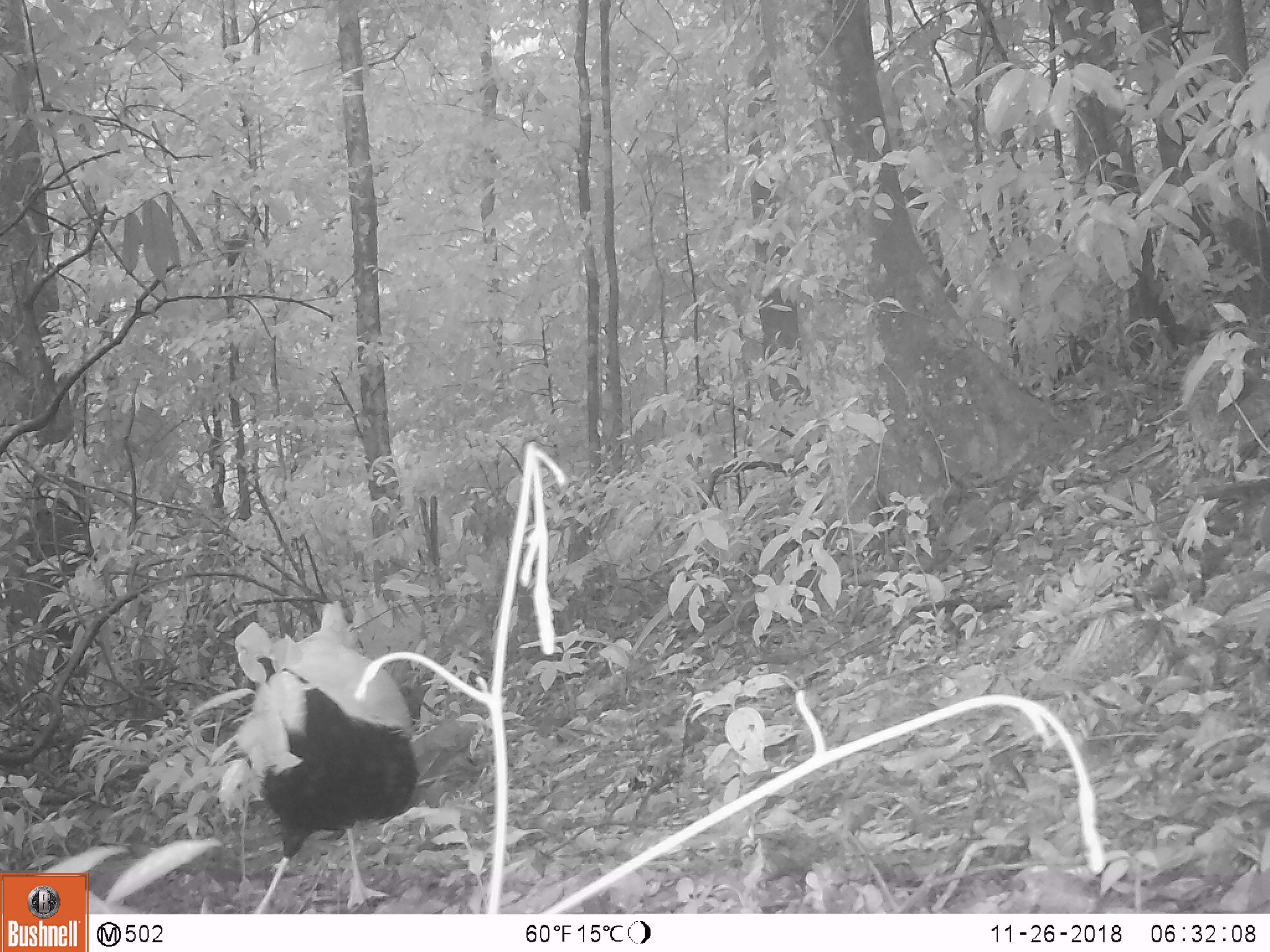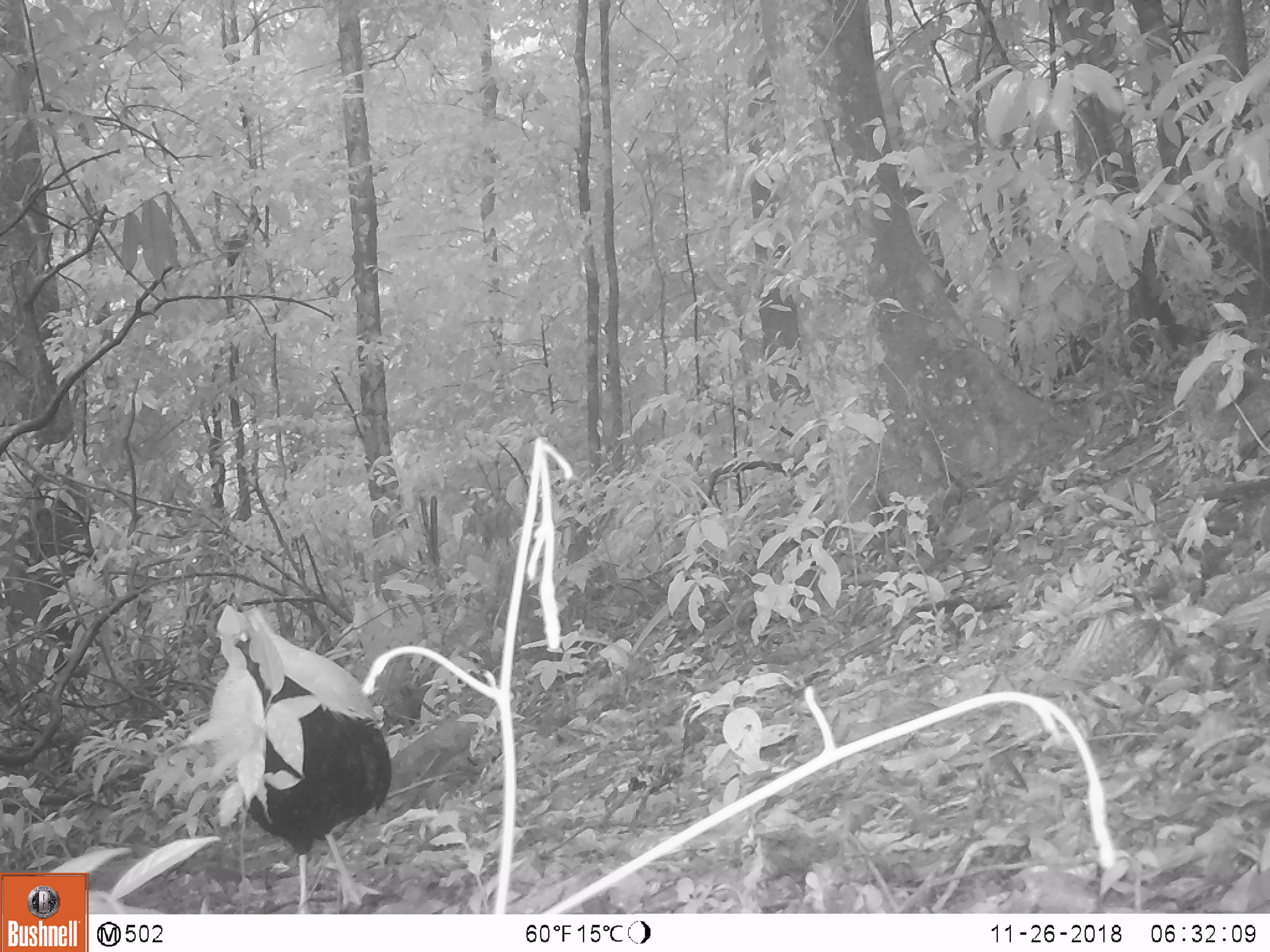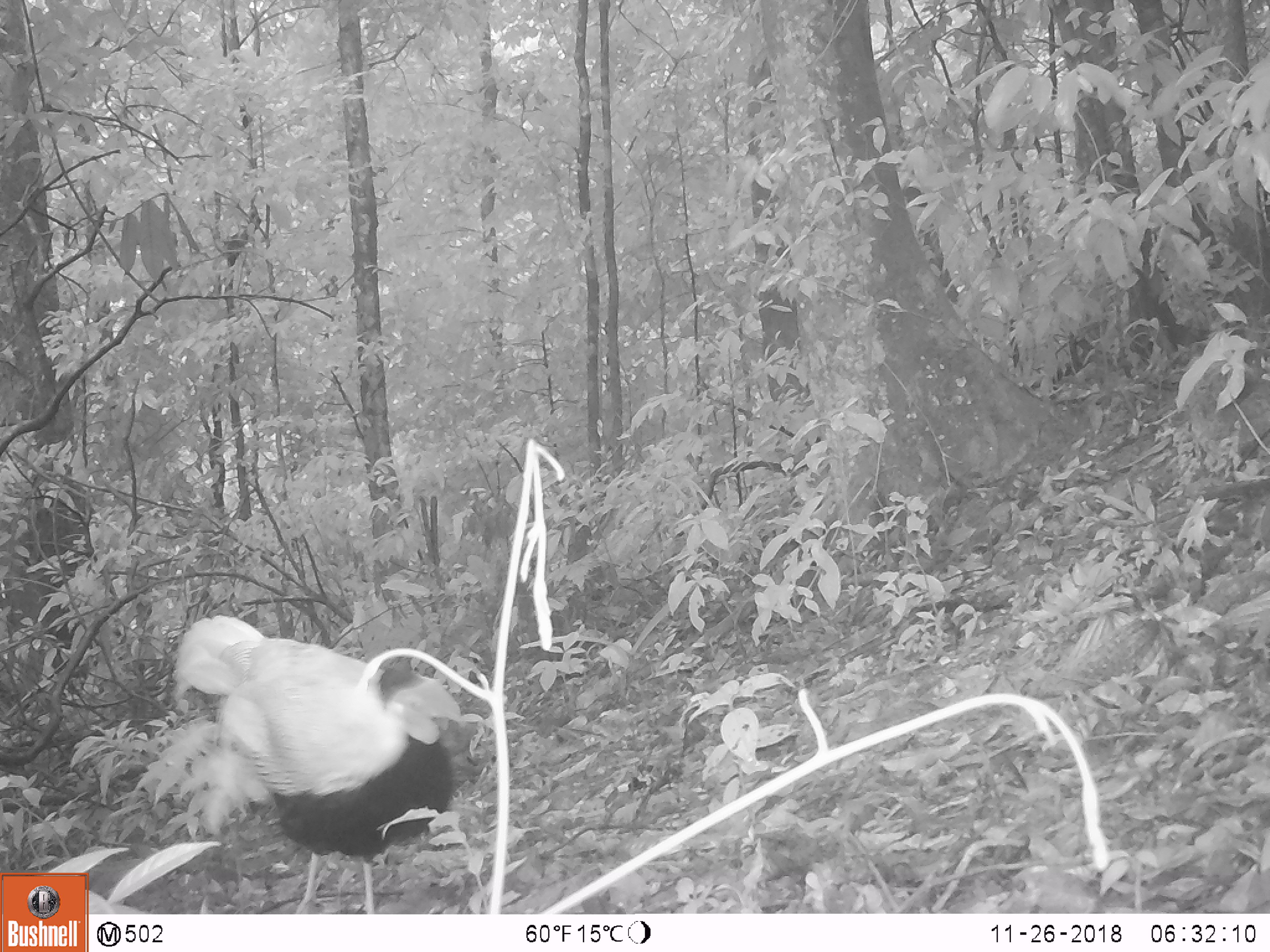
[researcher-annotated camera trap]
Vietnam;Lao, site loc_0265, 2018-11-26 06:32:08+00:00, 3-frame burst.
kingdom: Animalia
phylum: Chordata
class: Aves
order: Galliformes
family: Phasianidae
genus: Lophura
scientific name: Lophura nycthemera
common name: silver pheasant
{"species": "silver pheasant (Lophura nycthemera)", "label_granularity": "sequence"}